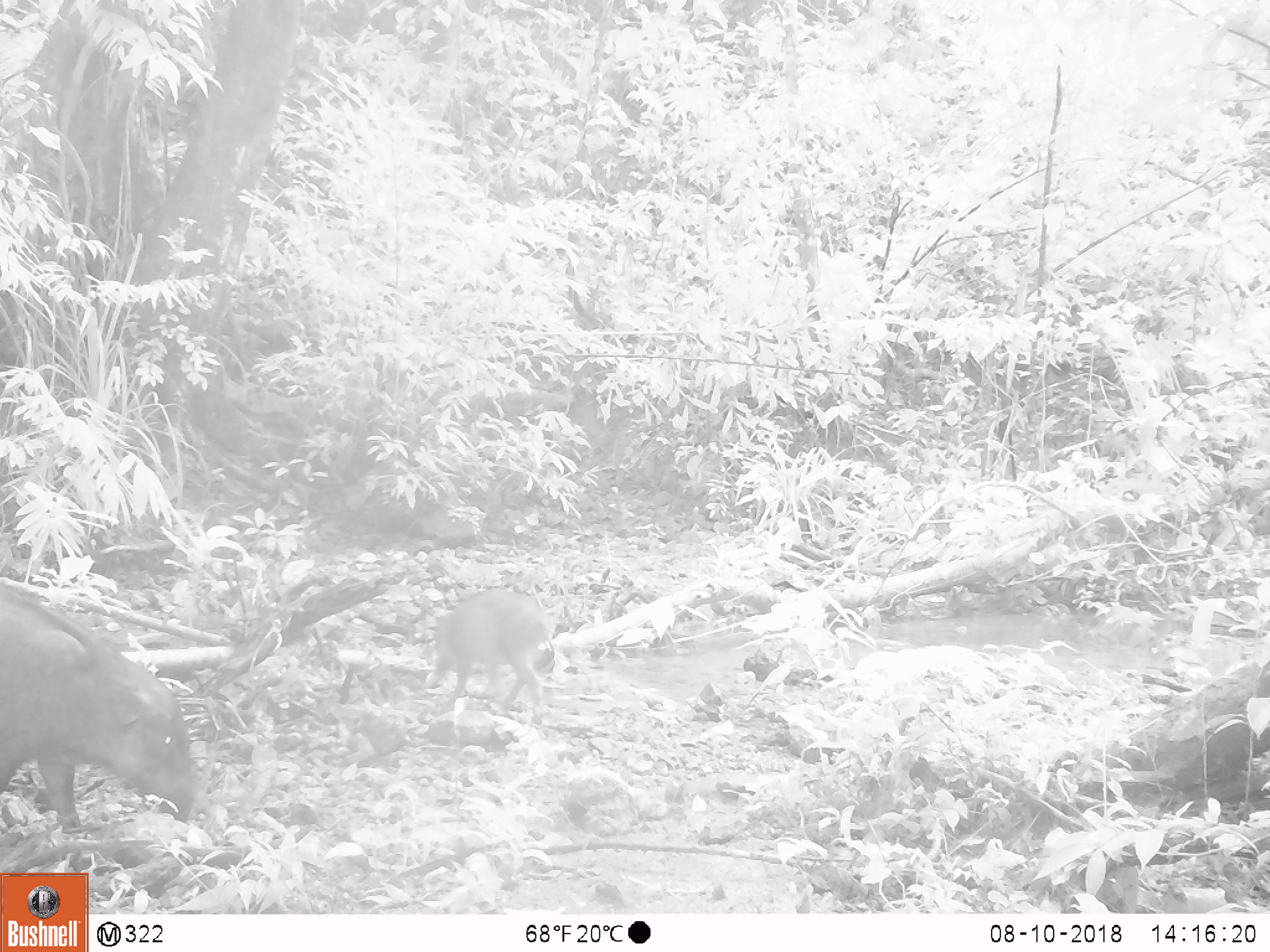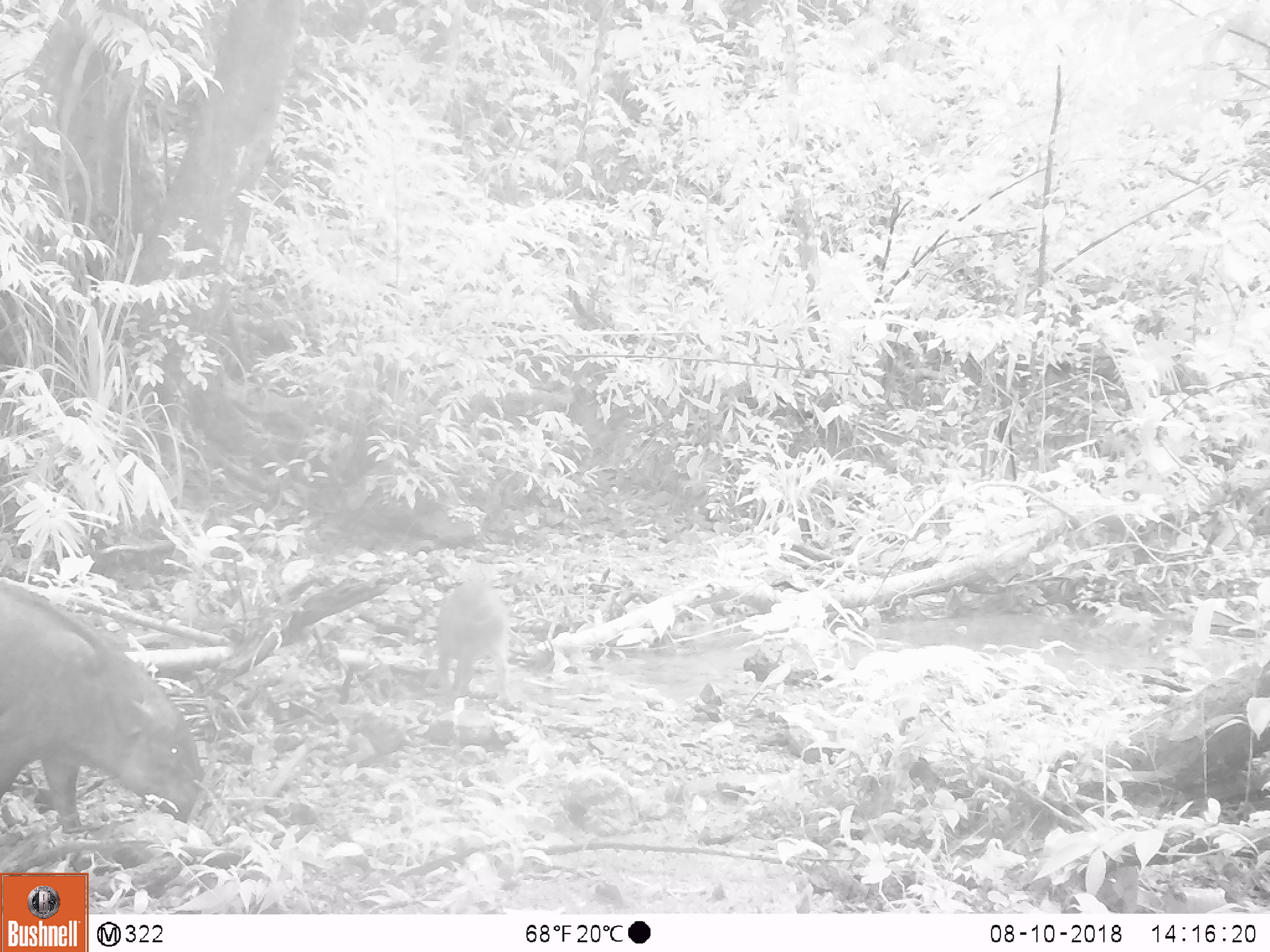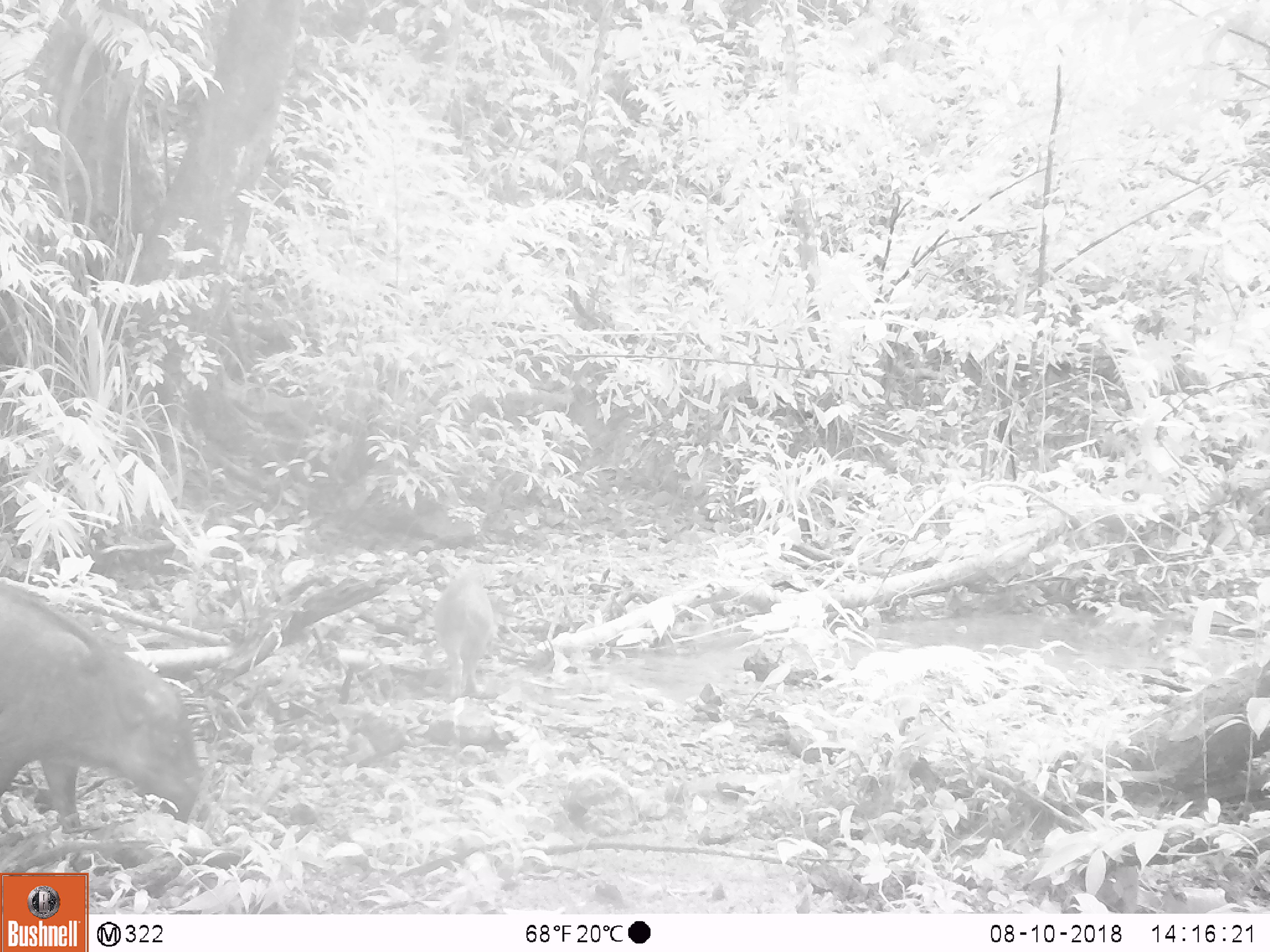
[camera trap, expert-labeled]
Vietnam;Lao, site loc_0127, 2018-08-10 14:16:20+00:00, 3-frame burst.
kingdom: Animalia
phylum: Chordata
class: Mammalia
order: Artiodactyla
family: Suidae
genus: Sus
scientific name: Sus scrofa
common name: eurasian wild pig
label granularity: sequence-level